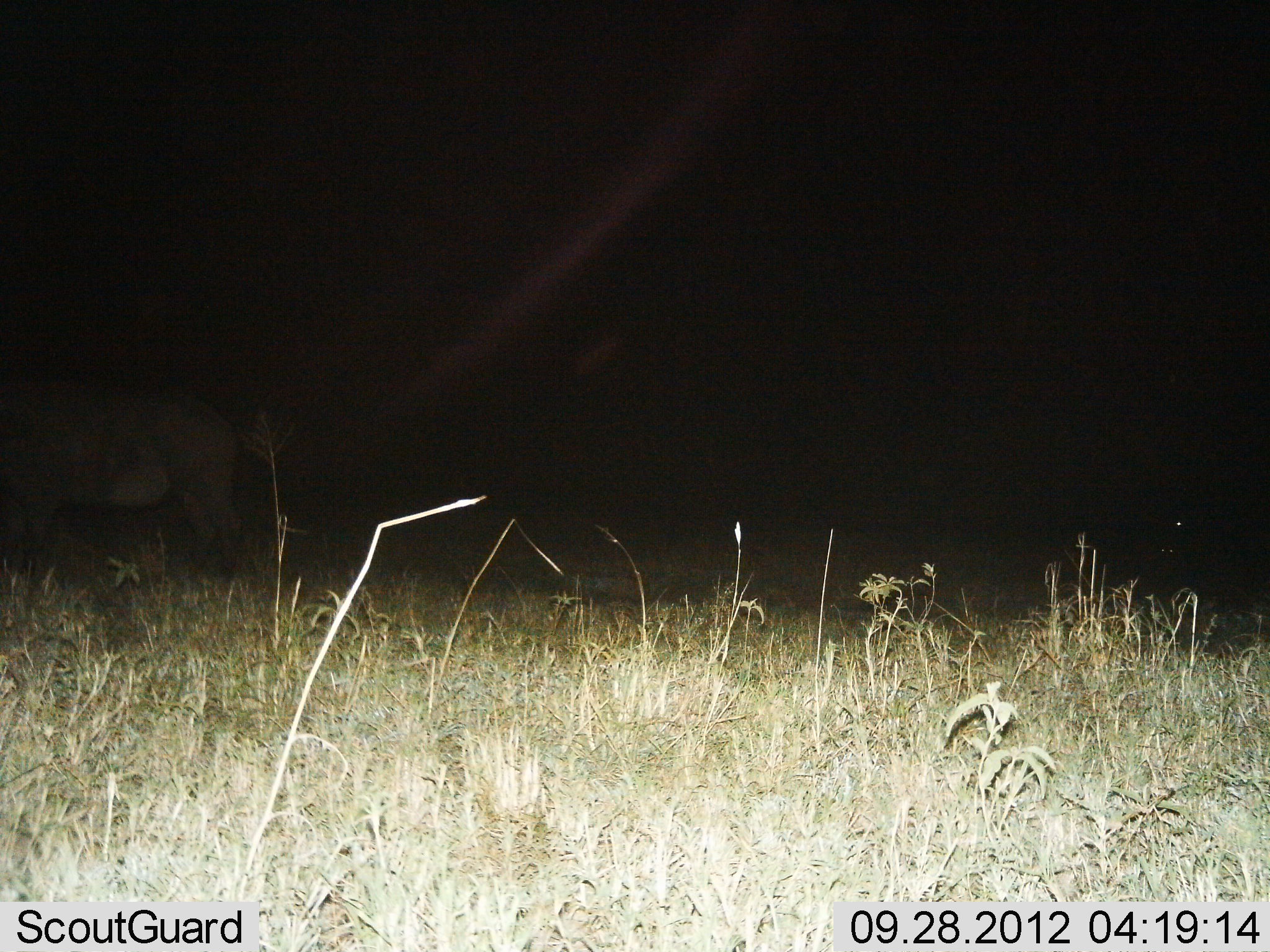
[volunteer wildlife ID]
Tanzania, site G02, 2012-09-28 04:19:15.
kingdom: Animalia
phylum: Chordata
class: Mammalia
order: Artiodactyla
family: Bovidae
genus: Syncerus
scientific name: Syncerus caffer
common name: cape buffalo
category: buffalo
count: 1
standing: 88%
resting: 0%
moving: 25%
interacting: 0%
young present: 0%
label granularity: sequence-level